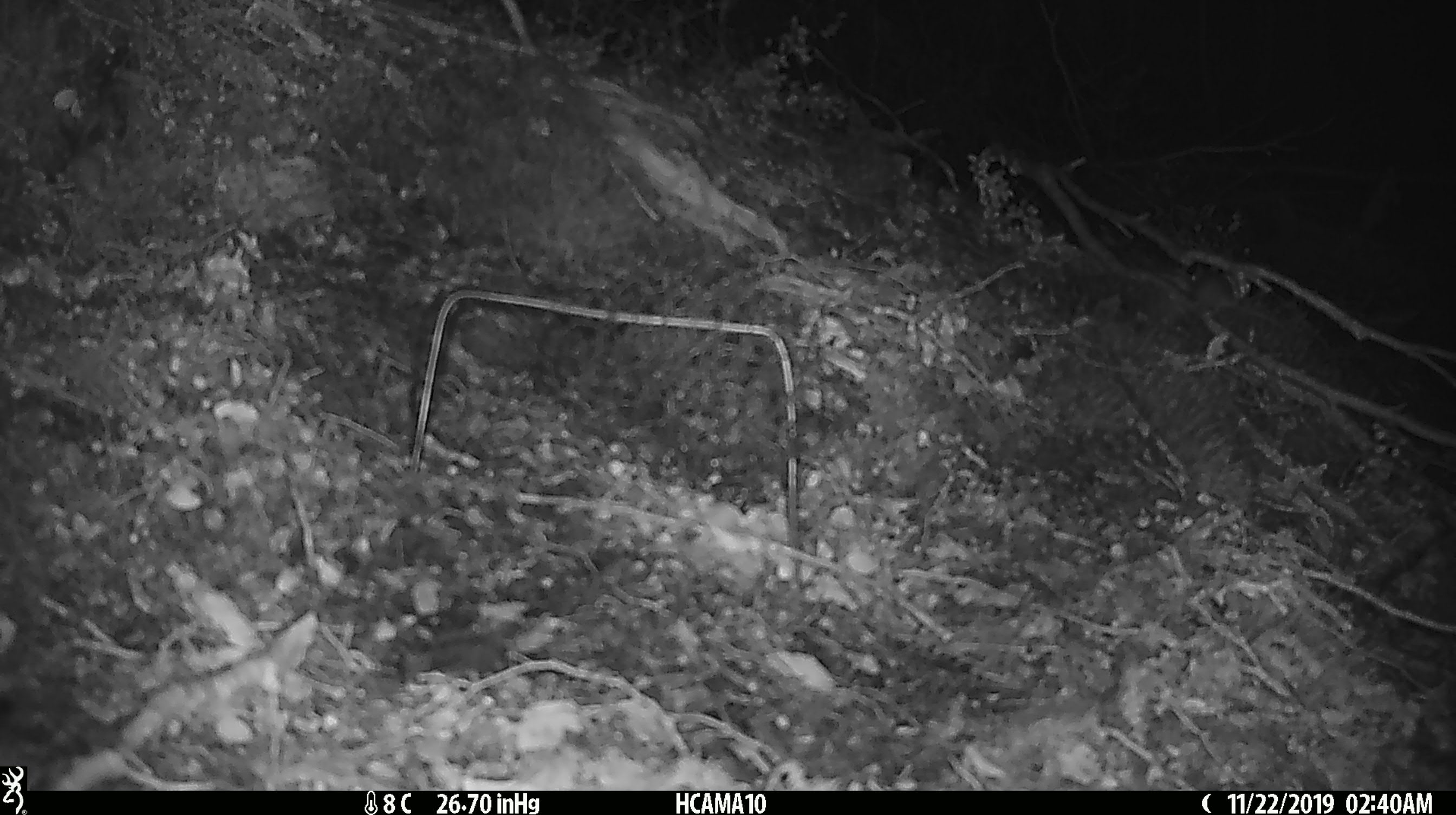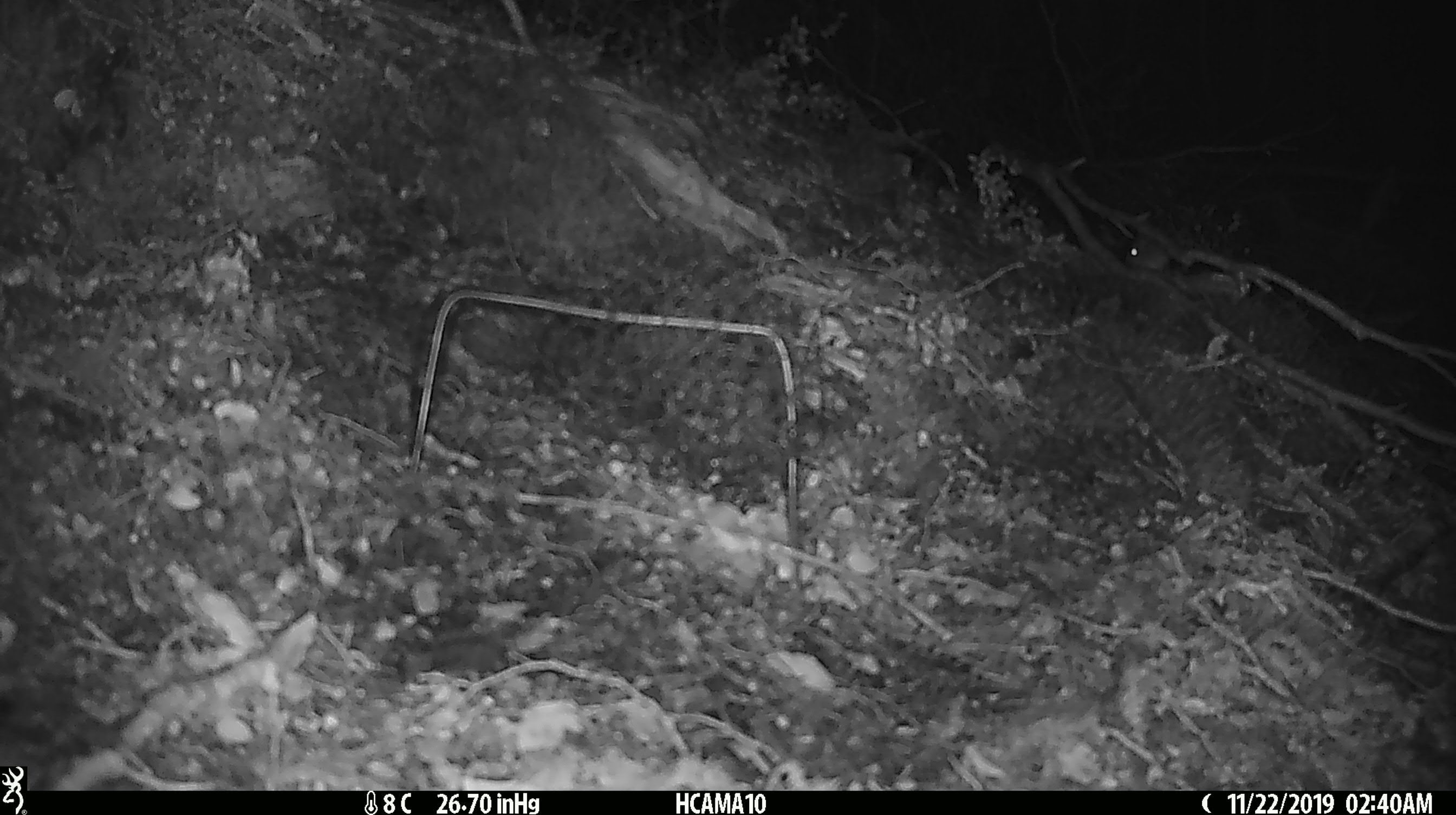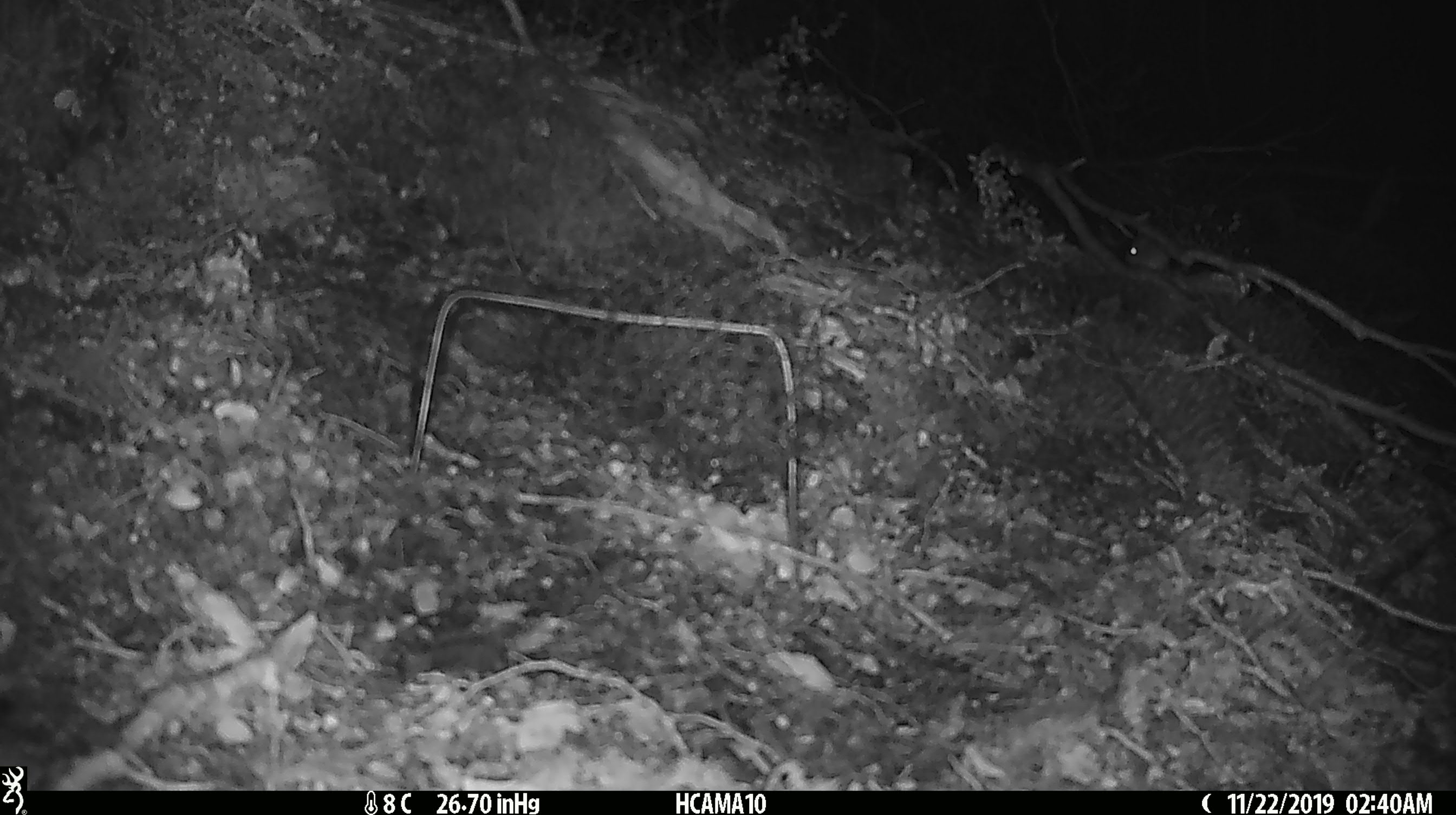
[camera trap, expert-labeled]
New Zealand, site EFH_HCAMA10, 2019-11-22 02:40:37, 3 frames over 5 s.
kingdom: Animalia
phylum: Chordata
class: Mammalia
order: Rodentia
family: Muridae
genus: Mus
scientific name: Mus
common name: mouse